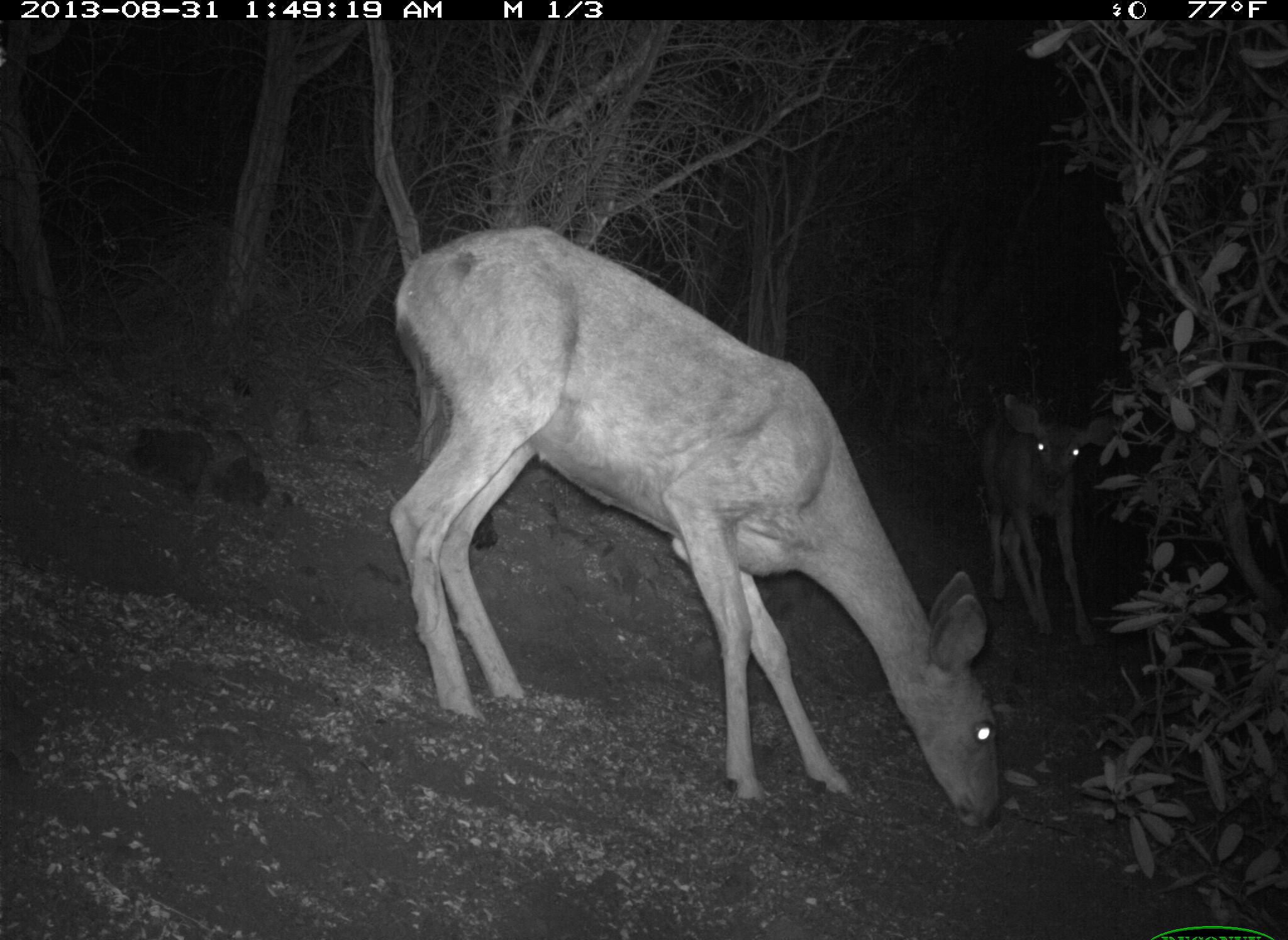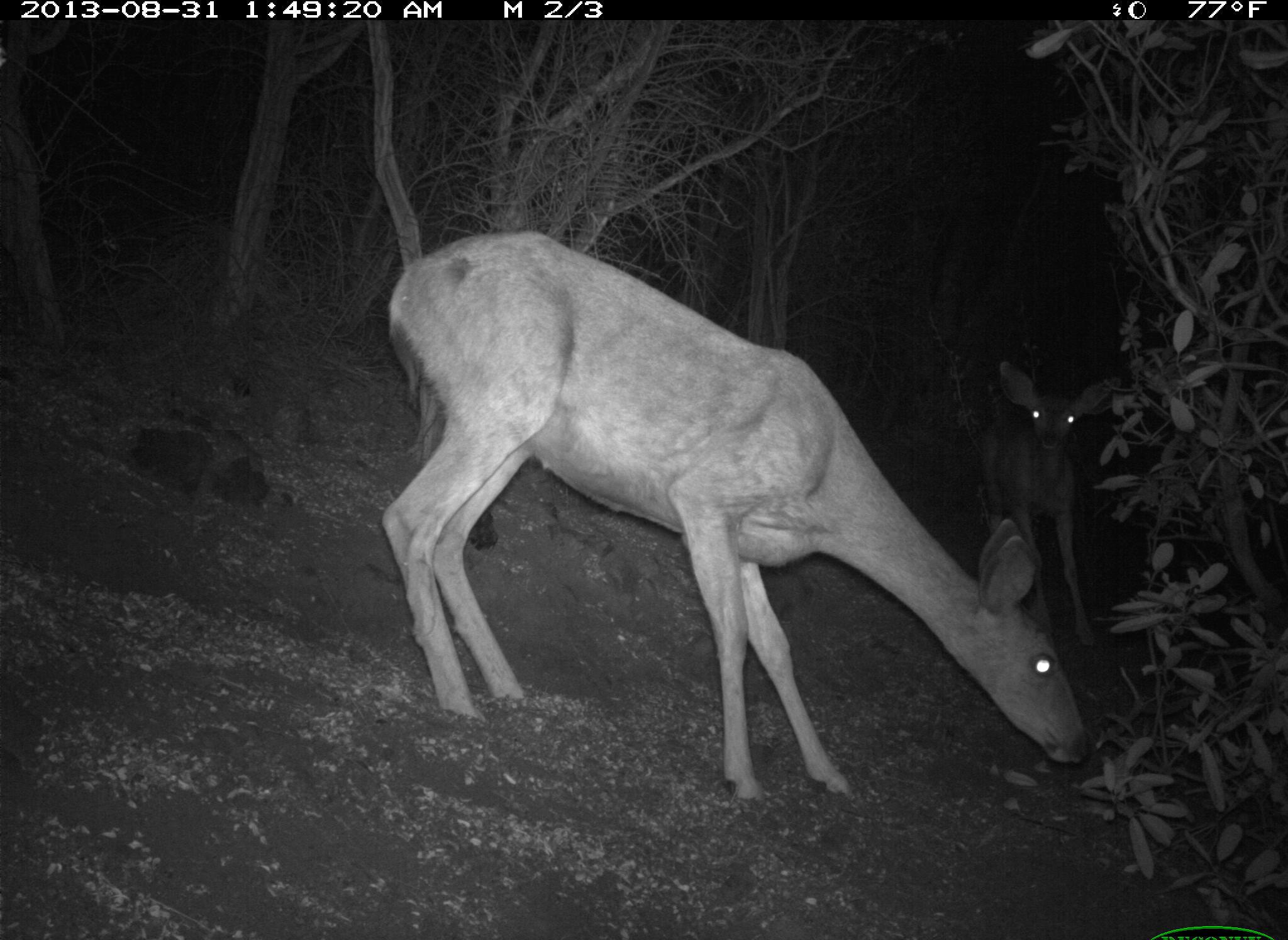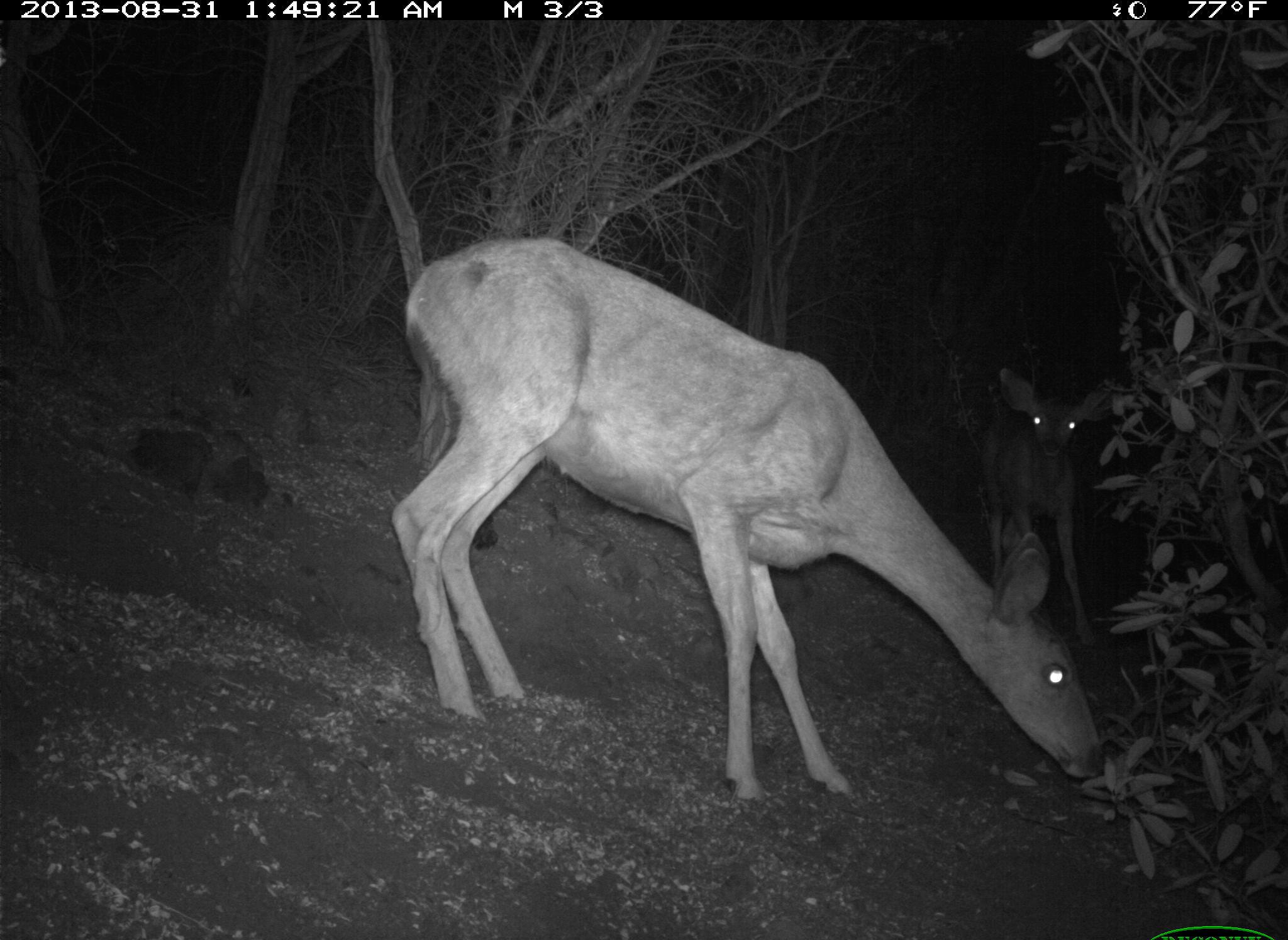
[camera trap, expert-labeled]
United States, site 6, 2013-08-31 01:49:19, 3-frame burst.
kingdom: Animalia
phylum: Chordata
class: Mammalia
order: Artiodactyla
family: Cervidae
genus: Odocoileus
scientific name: Odocoileus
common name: deer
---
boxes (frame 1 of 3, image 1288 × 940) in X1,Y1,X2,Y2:
deer: 389,223,1005,835; 976,392,1122,651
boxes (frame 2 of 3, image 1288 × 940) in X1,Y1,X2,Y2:
deer: 379,228,1093,806; 976,359,1118,653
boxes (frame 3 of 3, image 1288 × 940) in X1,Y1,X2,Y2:
deer: 389,234,1110,807; 972,361,1104,652